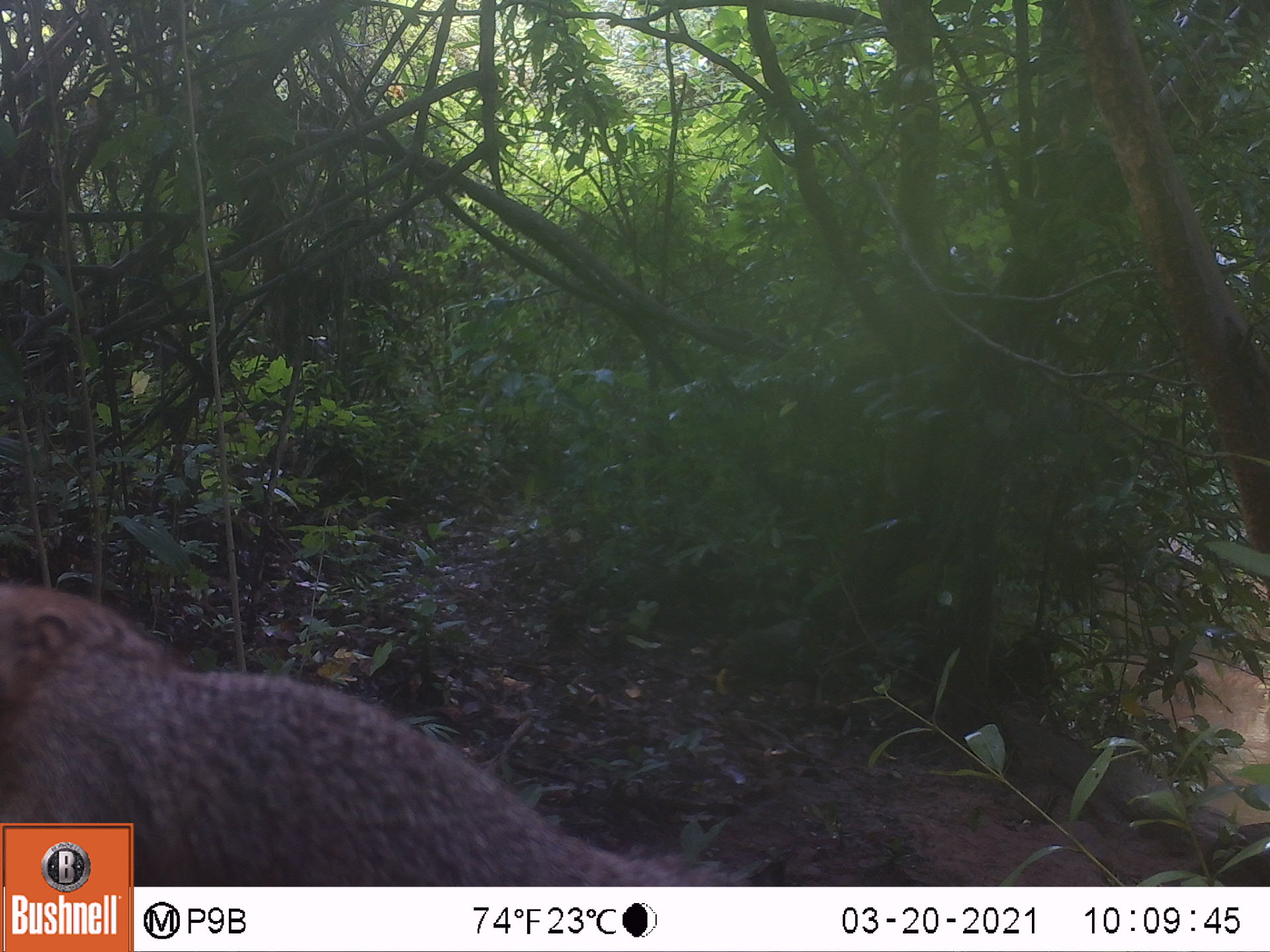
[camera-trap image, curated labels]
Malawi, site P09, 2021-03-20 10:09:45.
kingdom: Animalia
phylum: Chordata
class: Mammalia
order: Rodentia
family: Sciuridae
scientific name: Sciuridae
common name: squirrel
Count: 1.